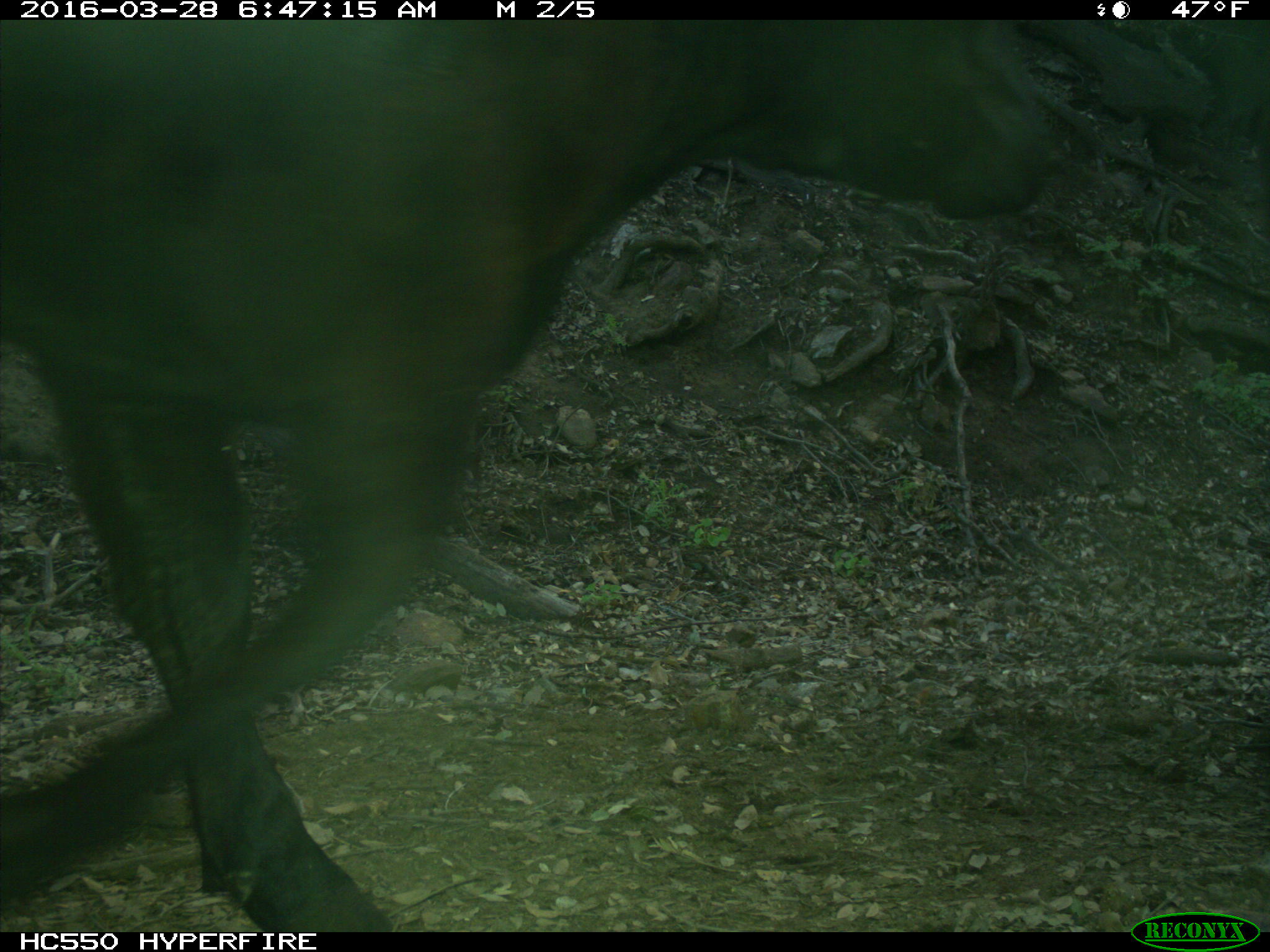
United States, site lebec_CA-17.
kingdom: Animalia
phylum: Chordata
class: Mammalia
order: Artiodactyla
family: Bovidae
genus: Bos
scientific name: Bos taurus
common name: domestic cow